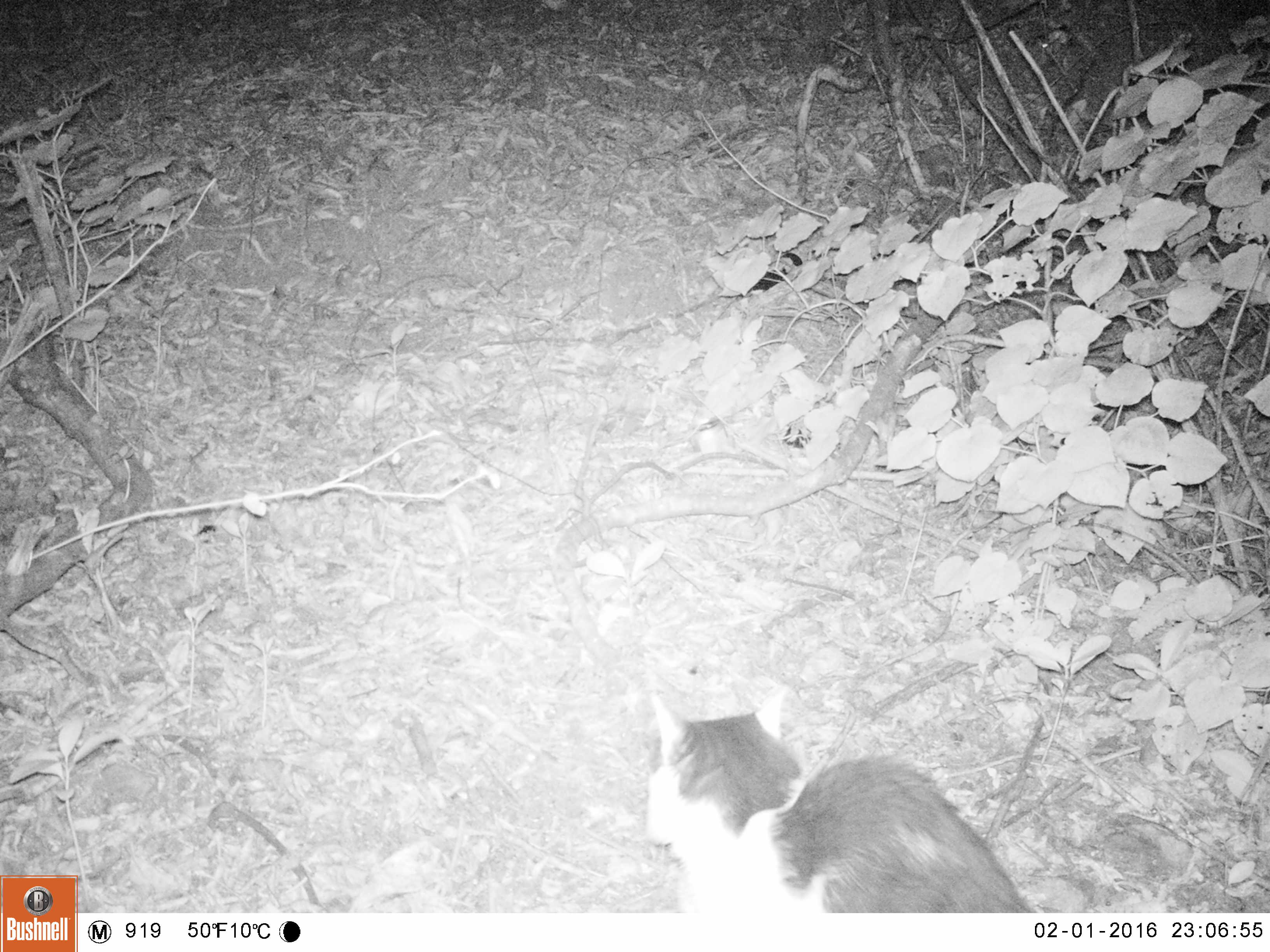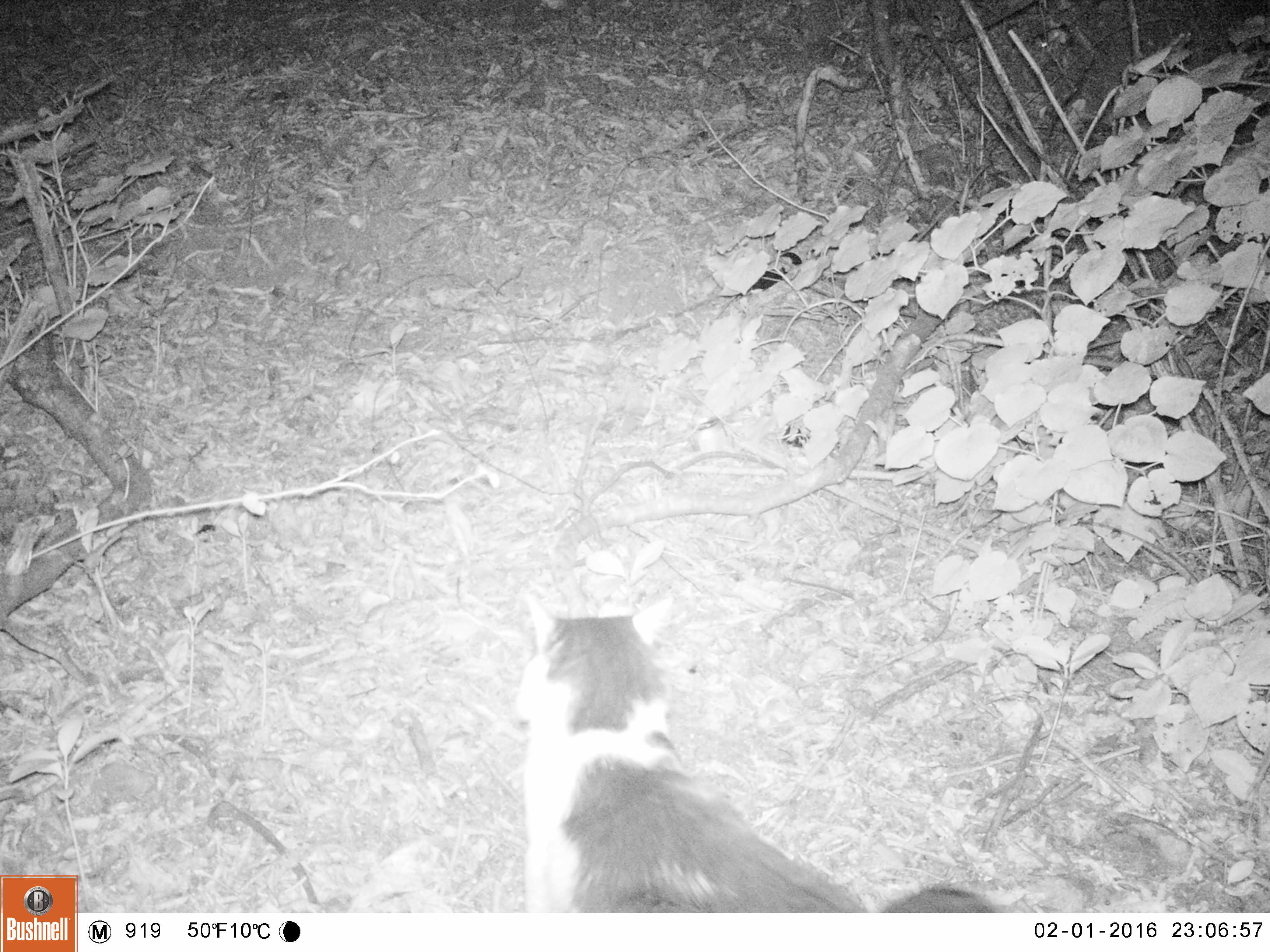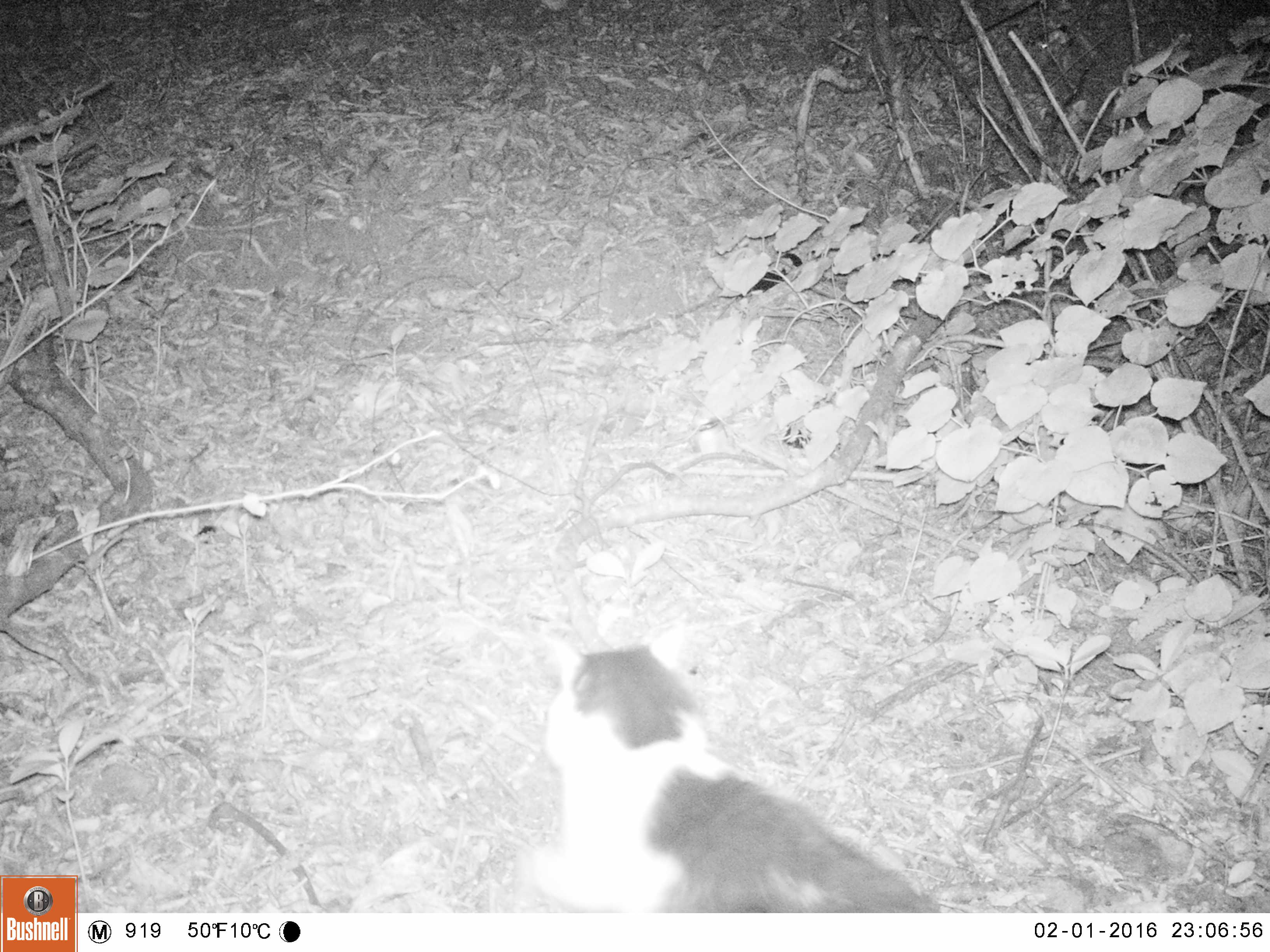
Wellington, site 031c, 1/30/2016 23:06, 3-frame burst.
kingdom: Animalia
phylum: Chordata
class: Mammalia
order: Carnivora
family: Felidae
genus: Felis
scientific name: Felis catus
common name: cat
Cat (Felis catus).